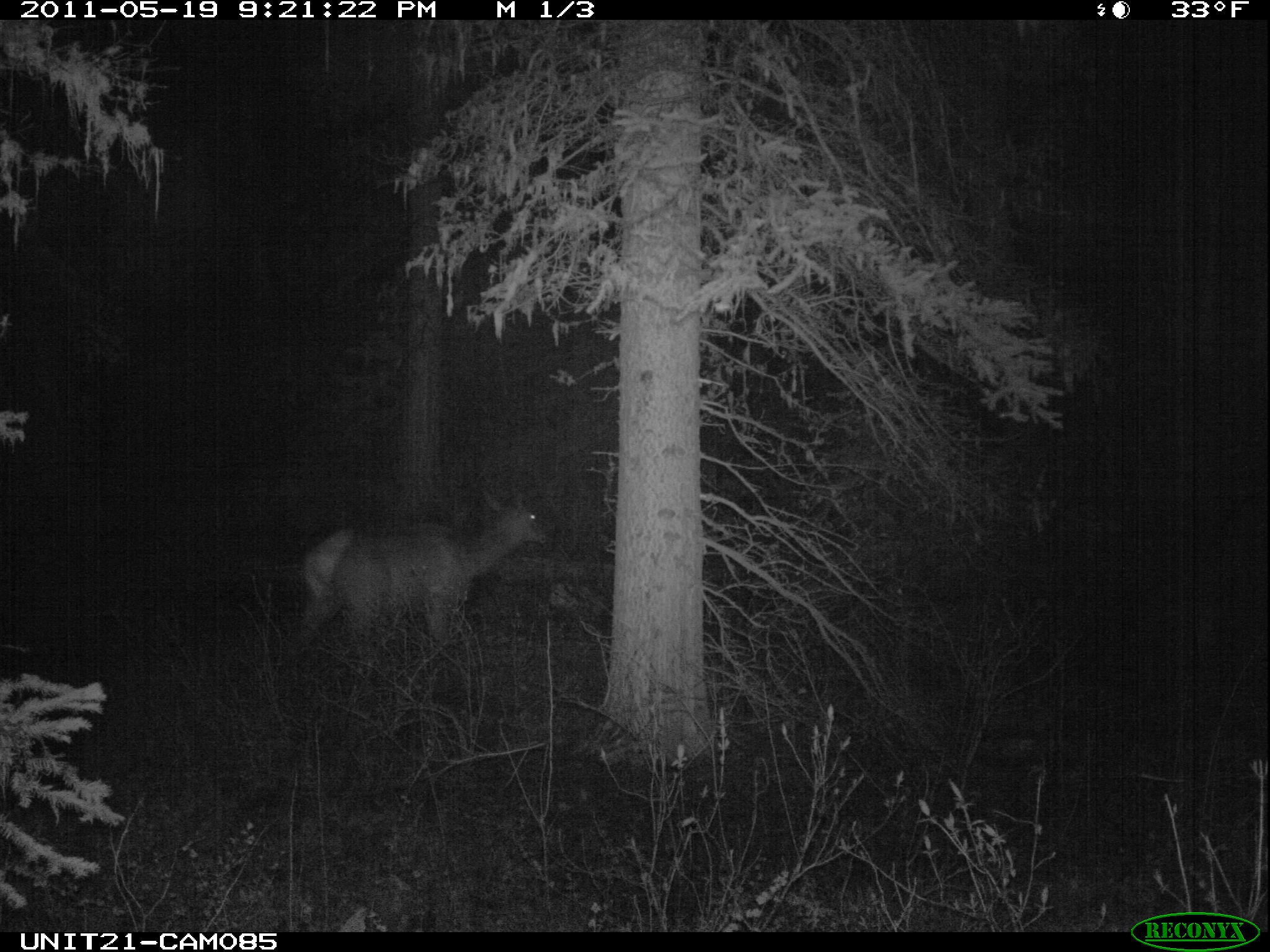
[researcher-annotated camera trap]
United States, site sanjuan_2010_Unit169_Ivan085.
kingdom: Animalia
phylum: Chordata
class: Mammalia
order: Artiodactyla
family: Cervidae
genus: Cervus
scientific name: Cervus elaphus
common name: red deer